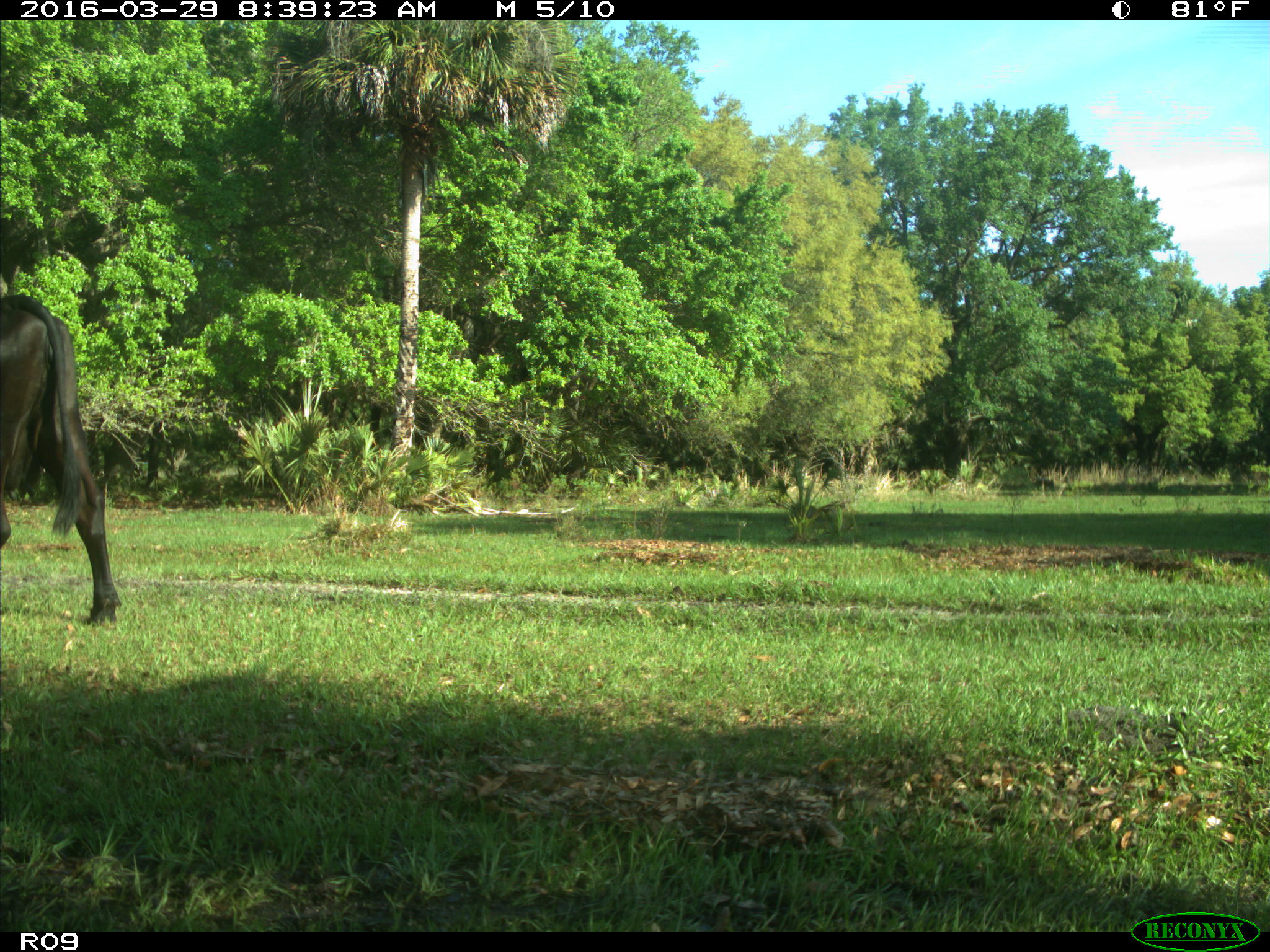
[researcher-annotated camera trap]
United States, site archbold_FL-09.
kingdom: Animalia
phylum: Chordata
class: Mammalia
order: Artiodactyla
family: Bovidae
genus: Bos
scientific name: Bos taurus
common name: domestic cow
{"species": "Bos taurus (domestic cow)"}